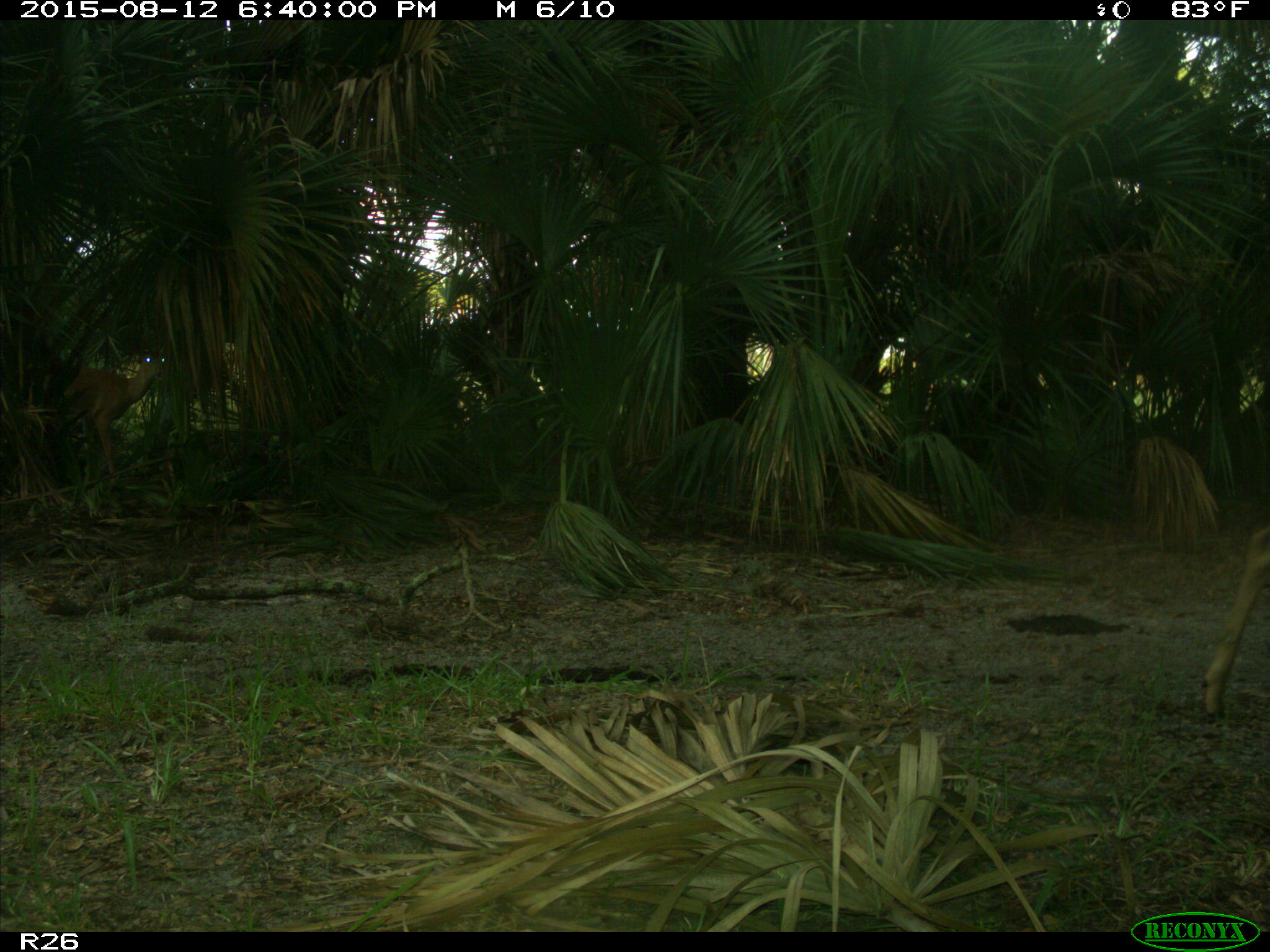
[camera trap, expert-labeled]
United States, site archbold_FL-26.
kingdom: Animalia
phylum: Chordata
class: Mammalia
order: Artiodactyla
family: Cervidae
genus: Odocoileus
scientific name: Odocoileus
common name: deer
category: unidentified deer